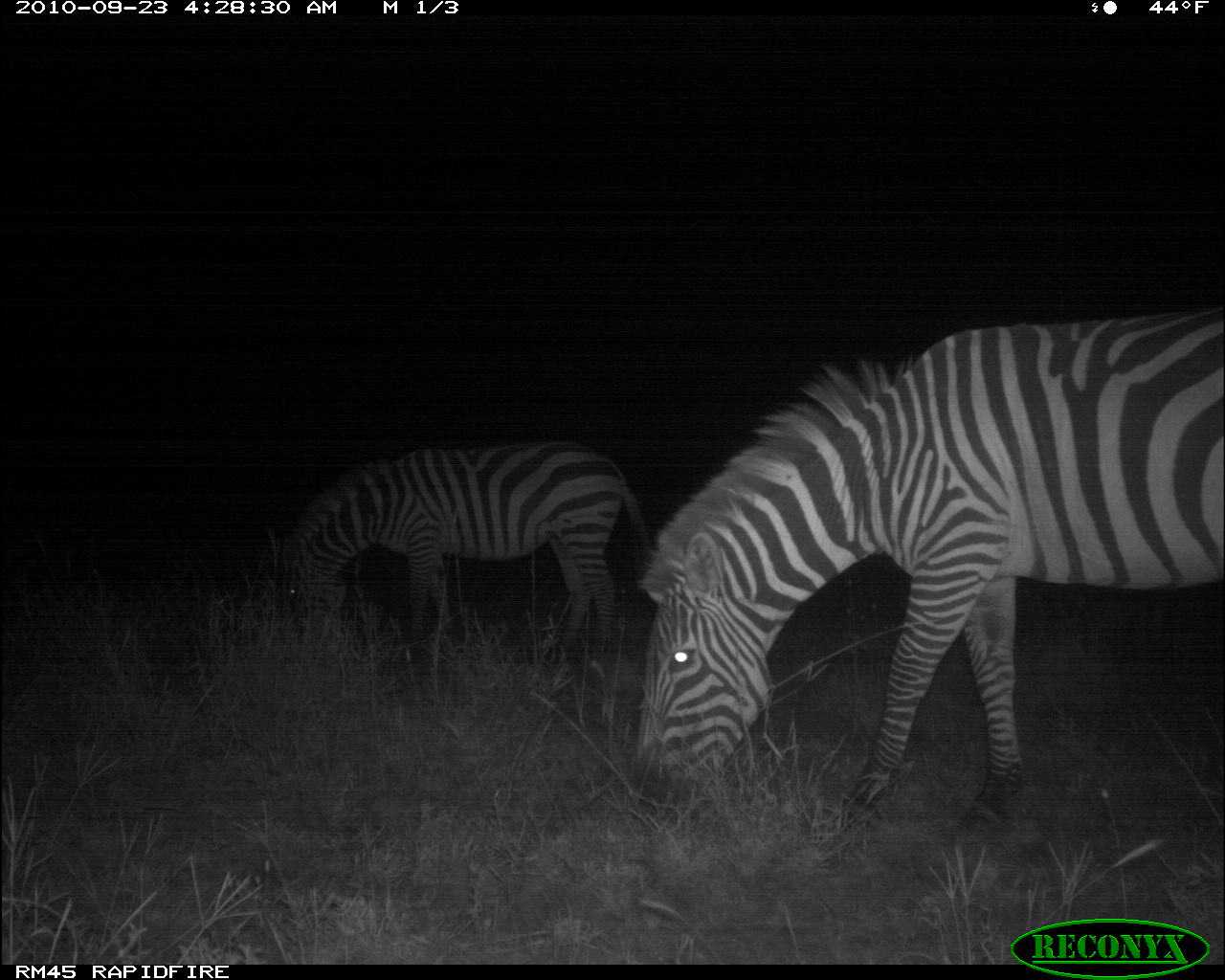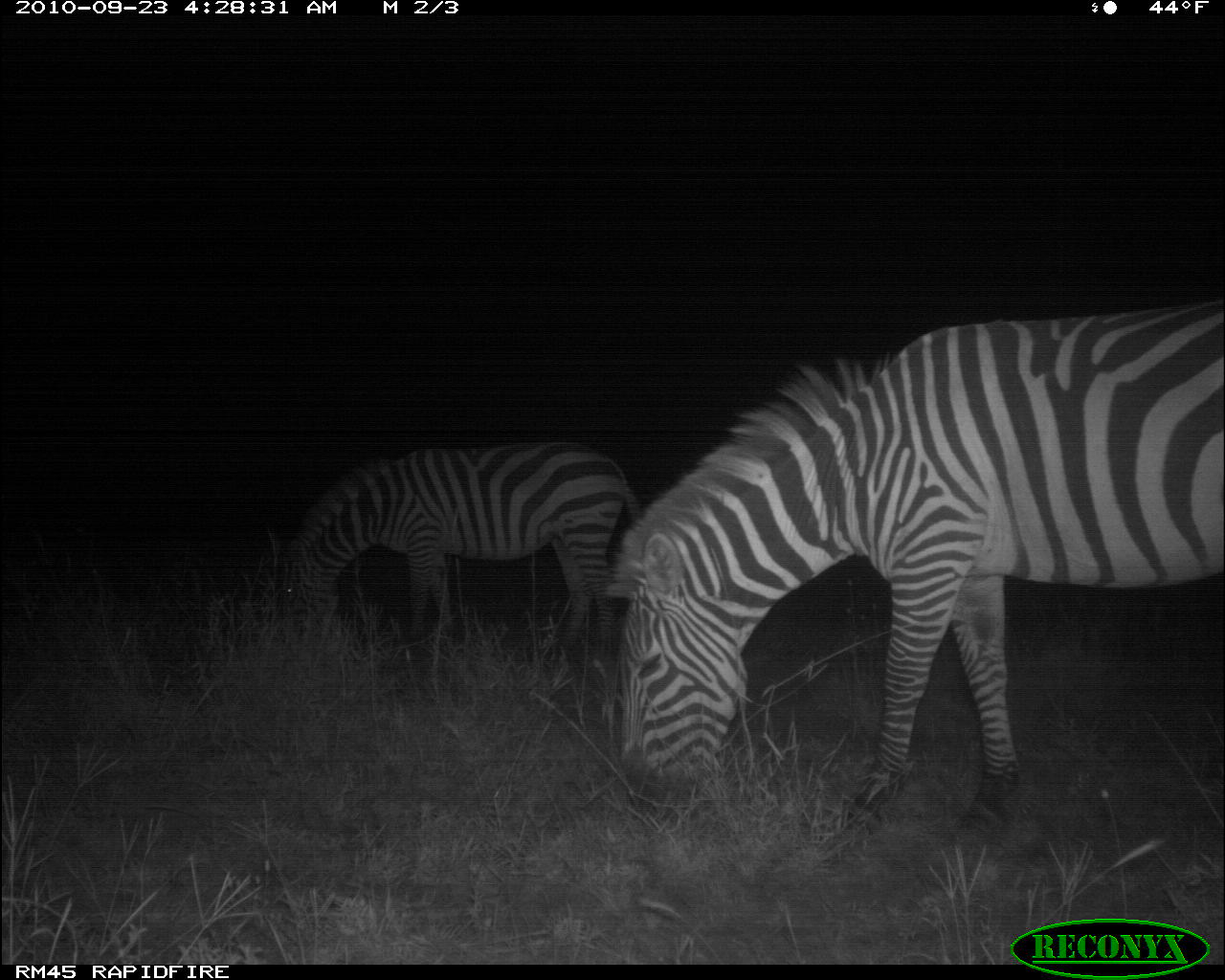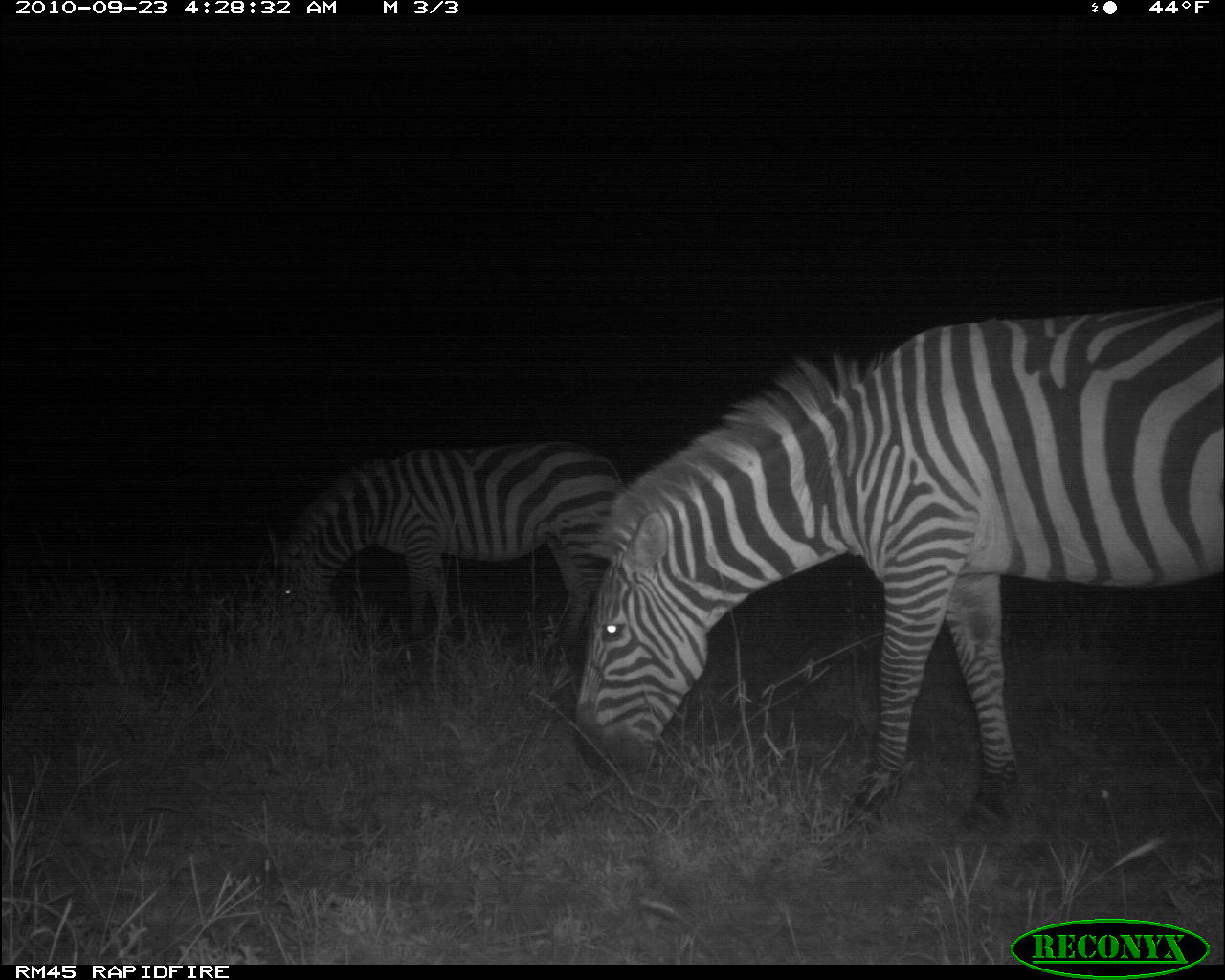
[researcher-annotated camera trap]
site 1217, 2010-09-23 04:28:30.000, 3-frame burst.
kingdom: Animalia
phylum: Chordata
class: Mammalia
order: Perissodactyla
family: Equidae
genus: Equus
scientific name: Equus quagga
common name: plains zebra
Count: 2.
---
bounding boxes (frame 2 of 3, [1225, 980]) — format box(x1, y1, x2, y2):
equus quagga: box(609, 298, 1223, 833); box(273, 444, 643, 663)